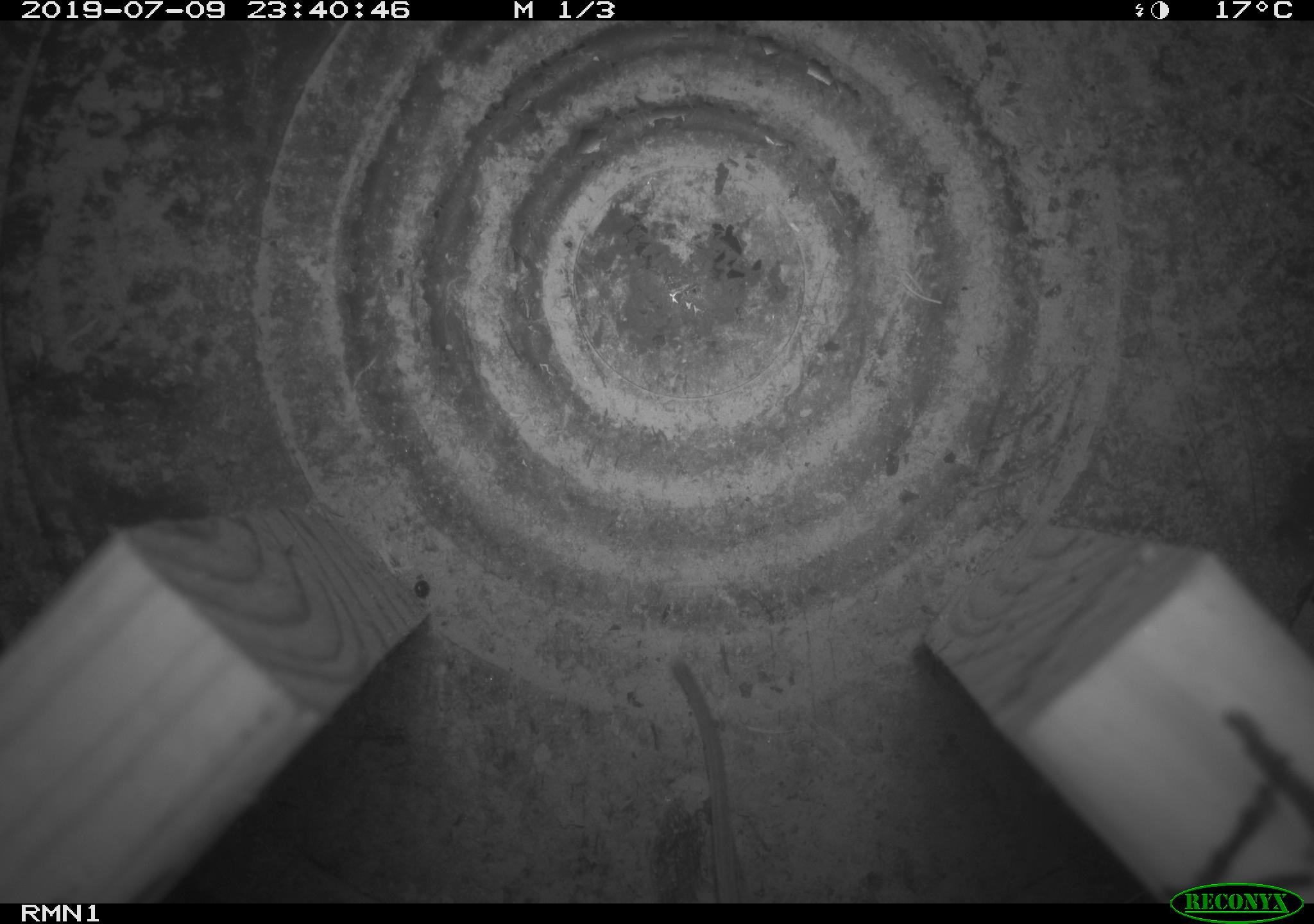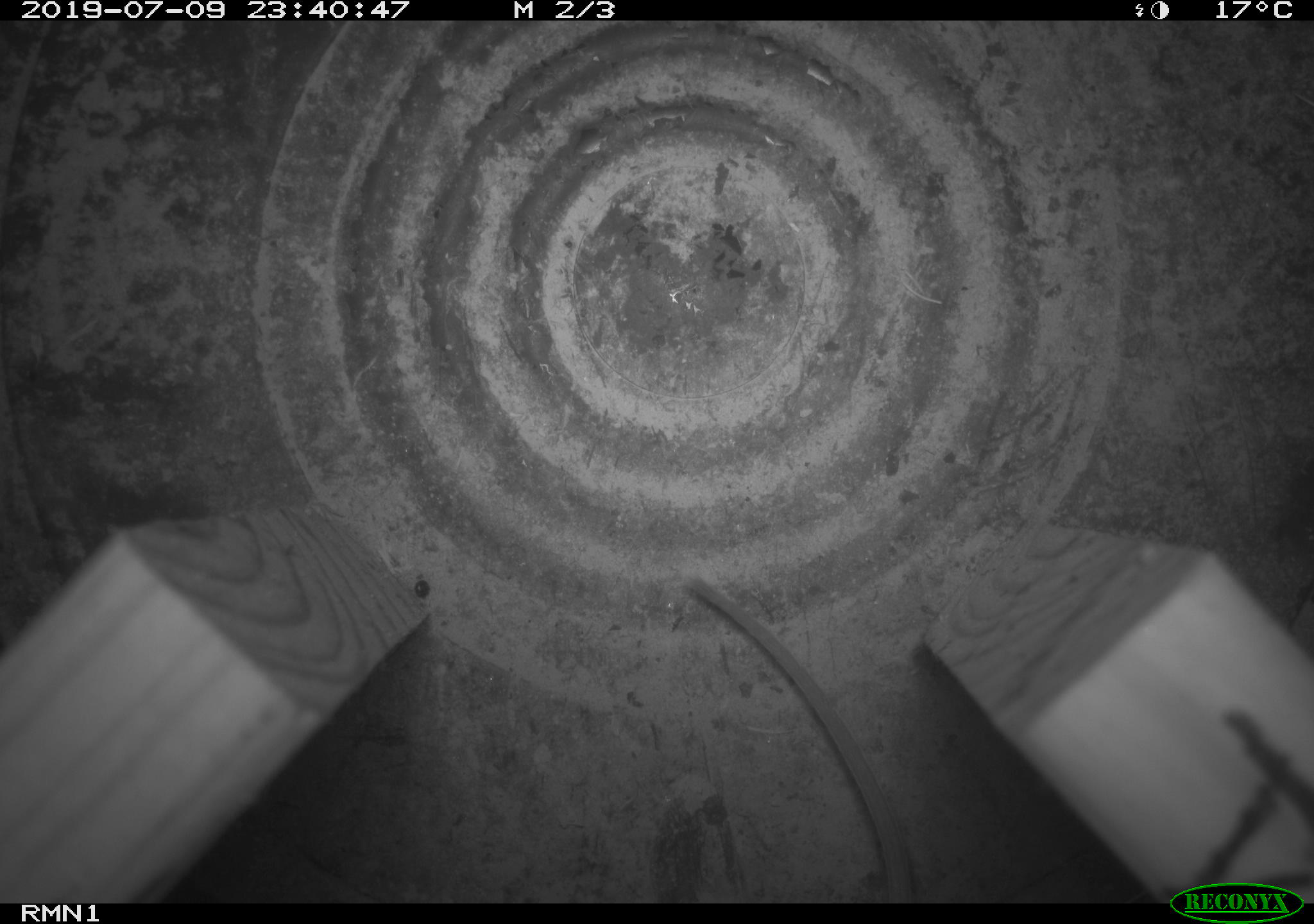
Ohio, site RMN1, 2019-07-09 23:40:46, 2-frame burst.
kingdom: Animalia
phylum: Chordata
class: Mammalia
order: Rodentia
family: Cricetidae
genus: Peromyscus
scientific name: Peromyscus leucopus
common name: white-footed mouse